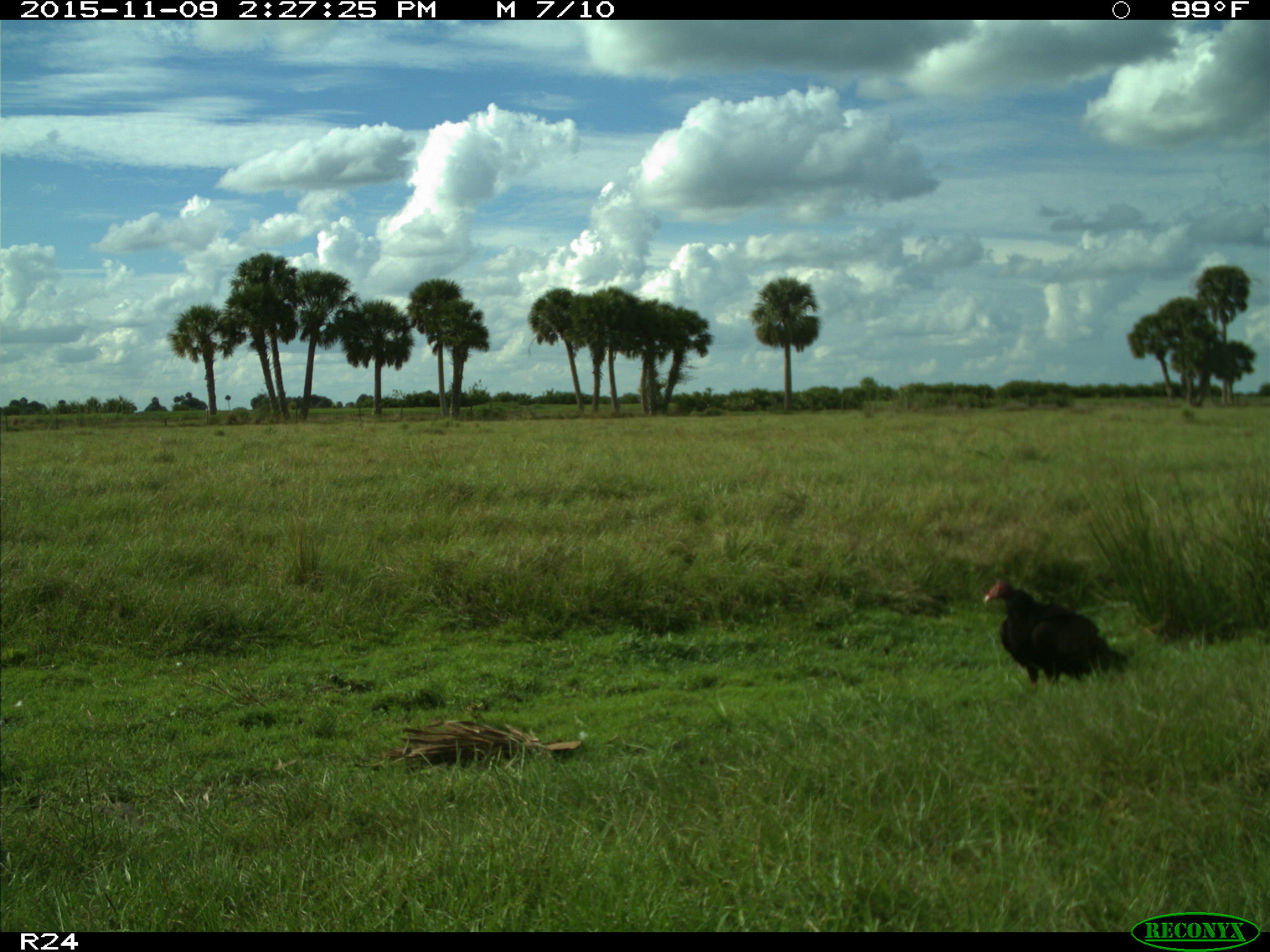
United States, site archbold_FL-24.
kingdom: Animalia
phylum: Chordata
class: Aves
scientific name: Aves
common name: birds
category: unidentified bird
Unidentified bird (birds) (Aves).